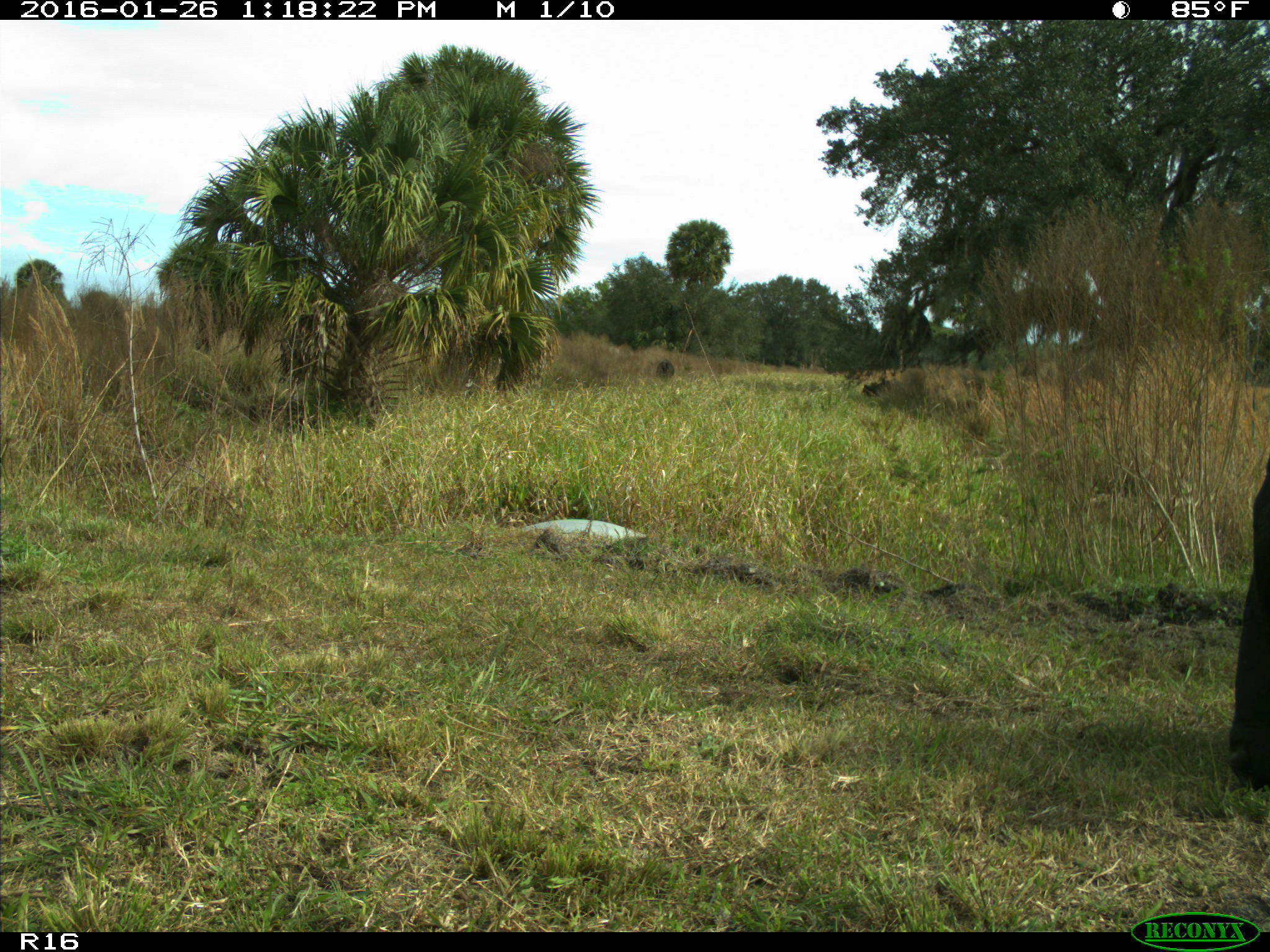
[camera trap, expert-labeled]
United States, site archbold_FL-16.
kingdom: Animalia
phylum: Chordata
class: Mammalia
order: Artiodactyla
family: Bovidae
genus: Bos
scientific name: Bos taurus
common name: domestic cow